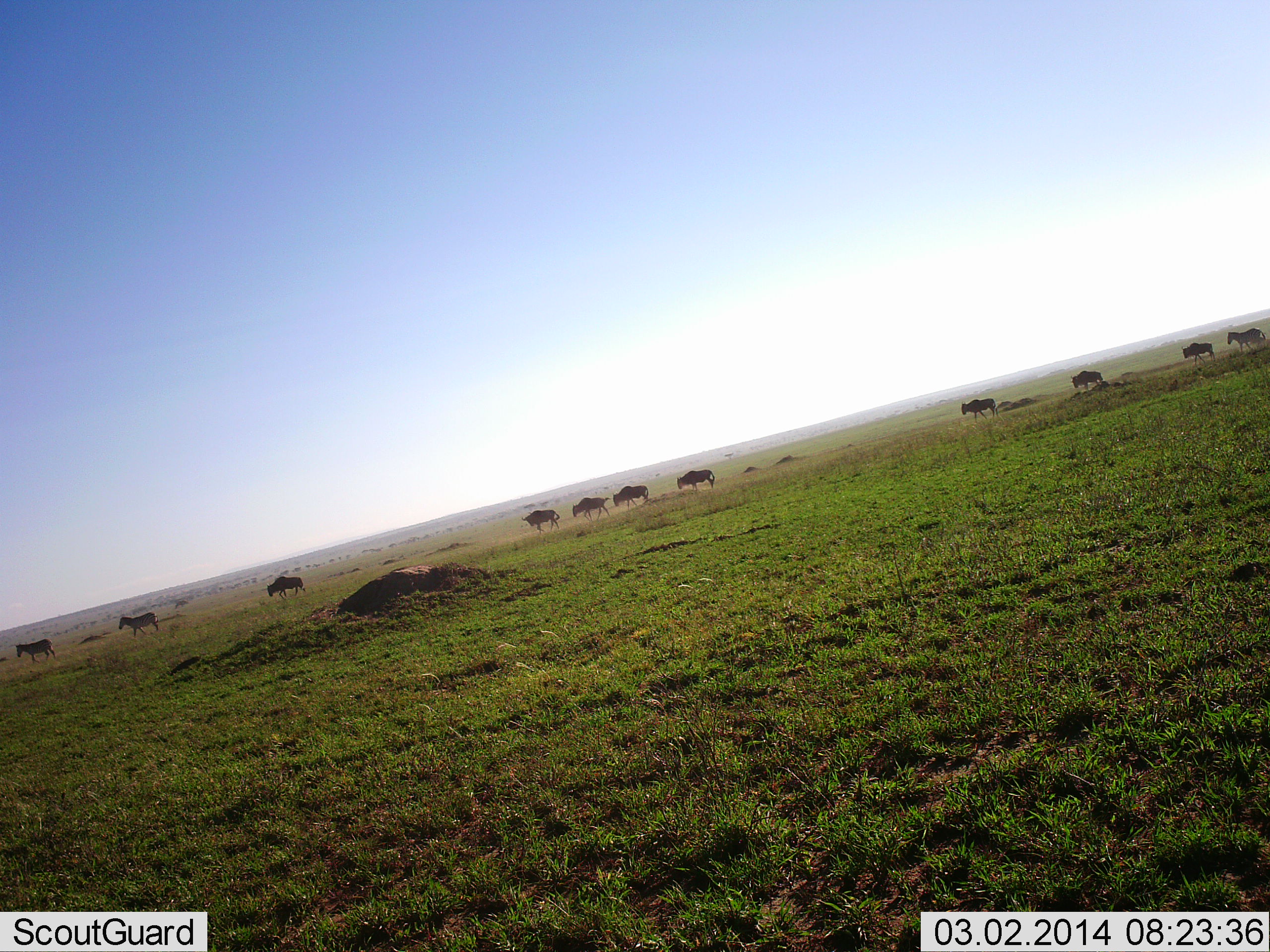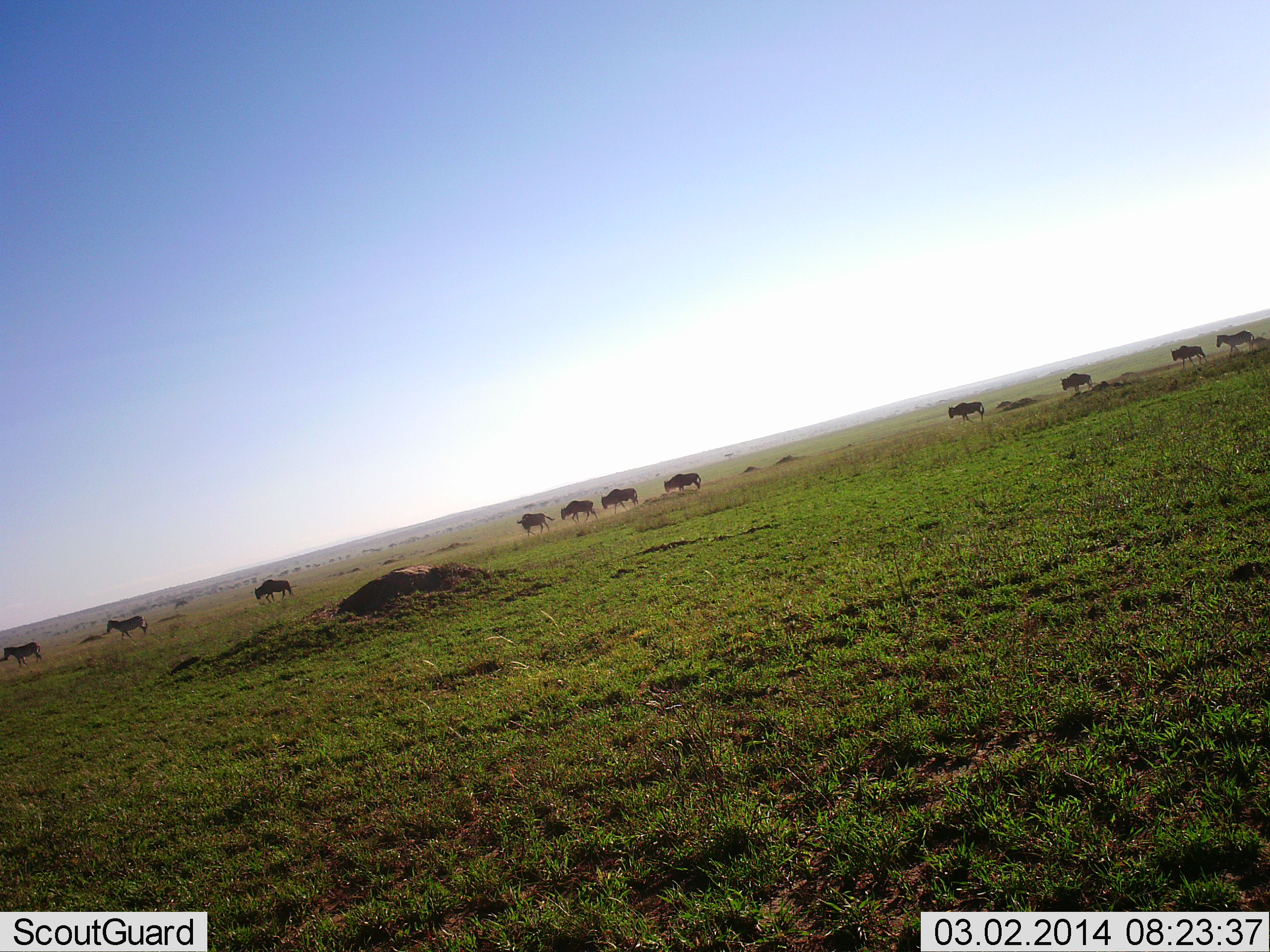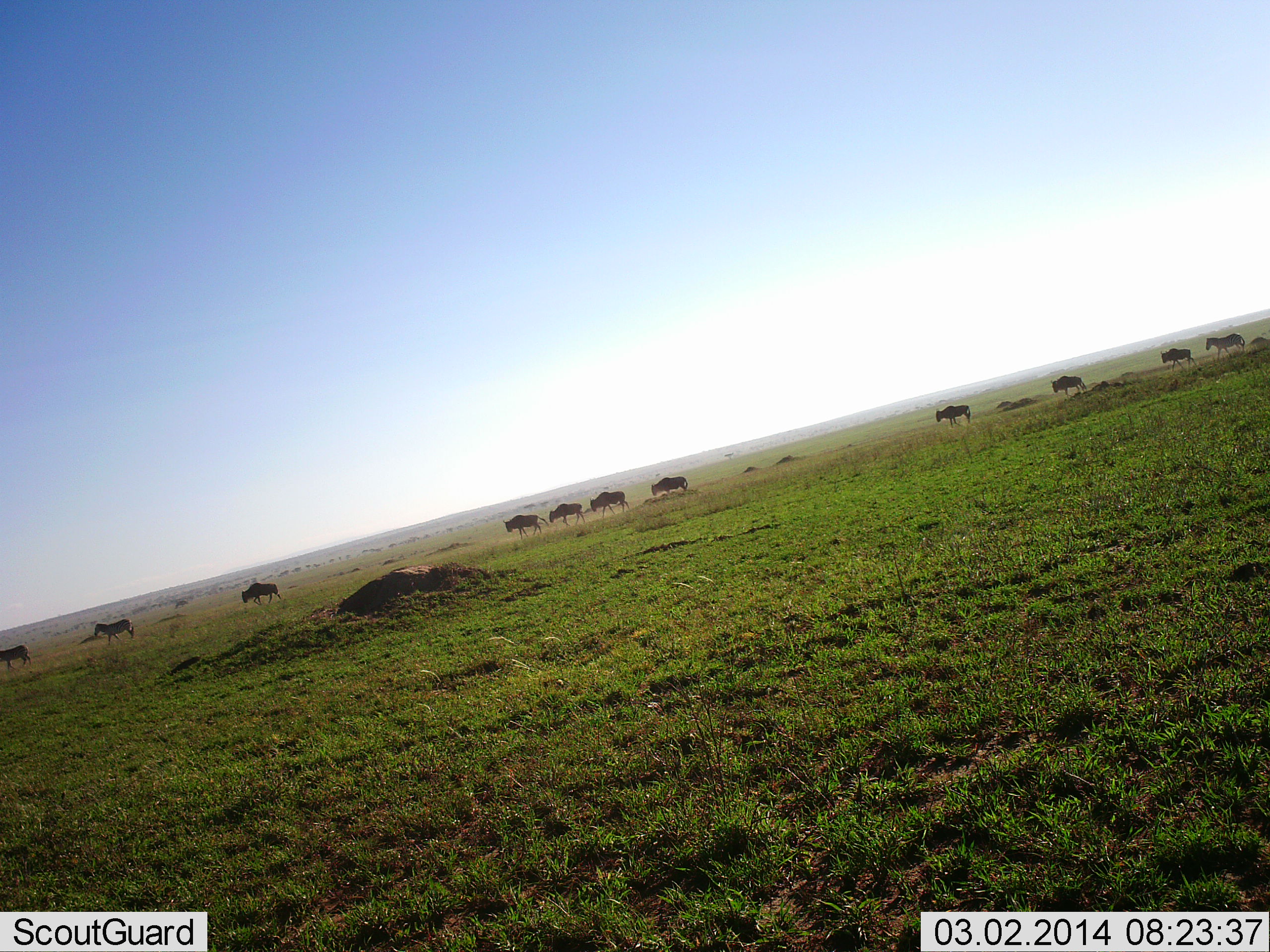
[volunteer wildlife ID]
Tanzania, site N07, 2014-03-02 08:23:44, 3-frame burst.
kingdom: Animalia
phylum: Chordata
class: Mammalia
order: Artiodactyla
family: Bovidae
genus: Connochaetes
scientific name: Connochaetes taurinus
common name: blue wildebeest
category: wildebeest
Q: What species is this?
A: Wildebeest (blue wildebeest) (Connochaetes taurinus).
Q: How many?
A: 10.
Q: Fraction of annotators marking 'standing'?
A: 0%.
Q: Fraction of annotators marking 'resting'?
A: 0%.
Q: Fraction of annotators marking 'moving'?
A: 100%.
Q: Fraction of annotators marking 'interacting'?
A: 0%.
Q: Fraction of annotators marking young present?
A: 0%.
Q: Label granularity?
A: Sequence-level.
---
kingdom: Animalia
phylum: Chordata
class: Mammalia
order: Perissodactyla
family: Equidae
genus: Equus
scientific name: Equus quagga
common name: plains zebra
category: zebra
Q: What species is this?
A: Zebra (plains zebra) (Equus quagga).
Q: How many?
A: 3.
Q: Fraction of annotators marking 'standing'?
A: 0%.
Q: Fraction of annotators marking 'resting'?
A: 0%.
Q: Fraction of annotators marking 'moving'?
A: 100%.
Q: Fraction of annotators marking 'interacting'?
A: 0%.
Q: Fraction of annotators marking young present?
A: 0%.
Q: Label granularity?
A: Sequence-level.